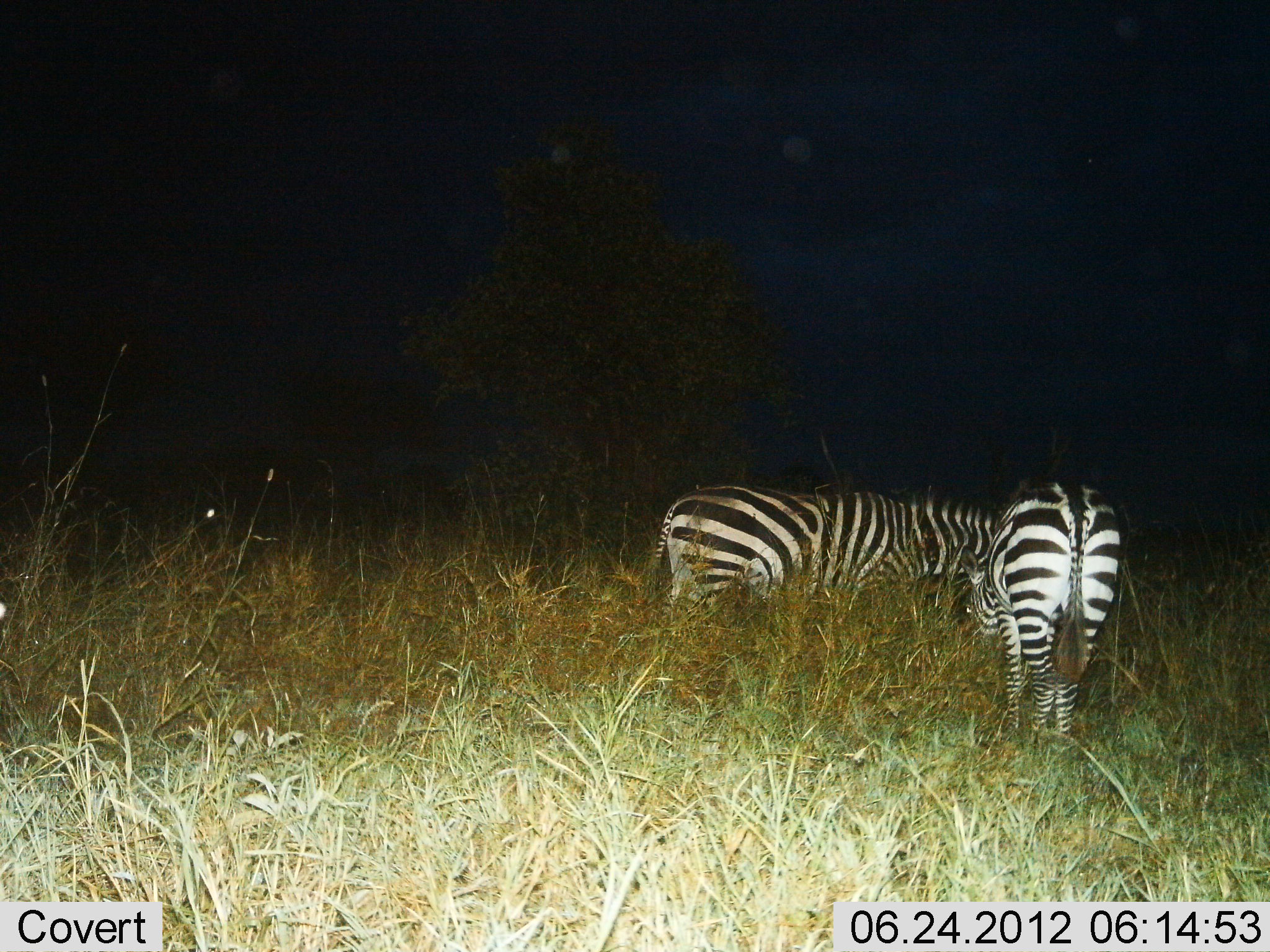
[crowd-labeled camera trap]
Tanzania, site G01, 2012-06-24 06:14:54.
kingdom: Animalia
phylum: Chordata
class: Mammalia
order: Perissodactyla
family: Equidae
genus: Equus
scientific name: Equus quagga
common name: plains zebra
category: zebra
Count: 2.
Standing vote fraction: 40%.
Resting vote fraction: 0%.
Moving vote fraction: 0%.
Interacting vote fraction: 0%.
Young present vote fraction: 0%.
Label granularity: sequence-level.